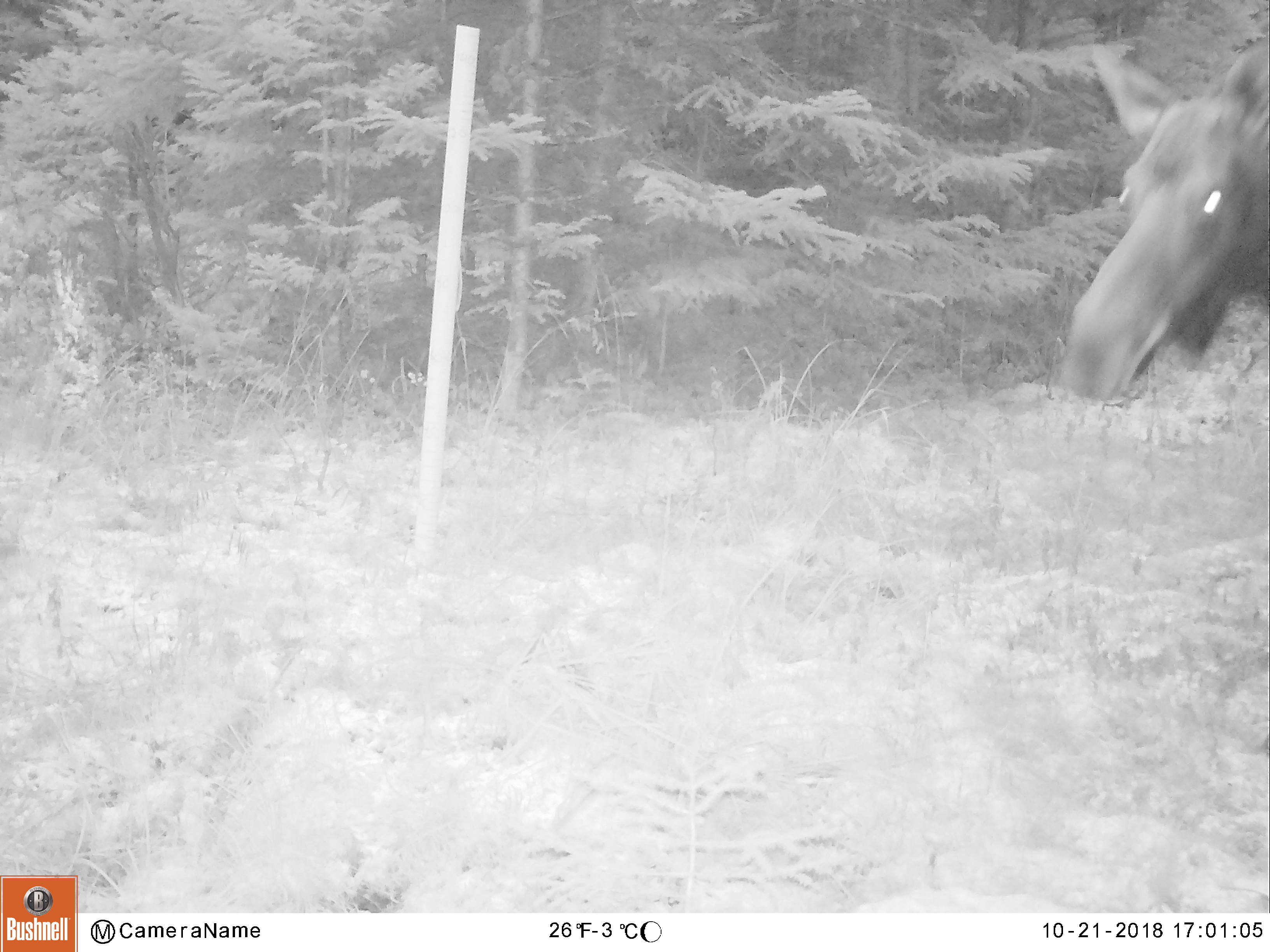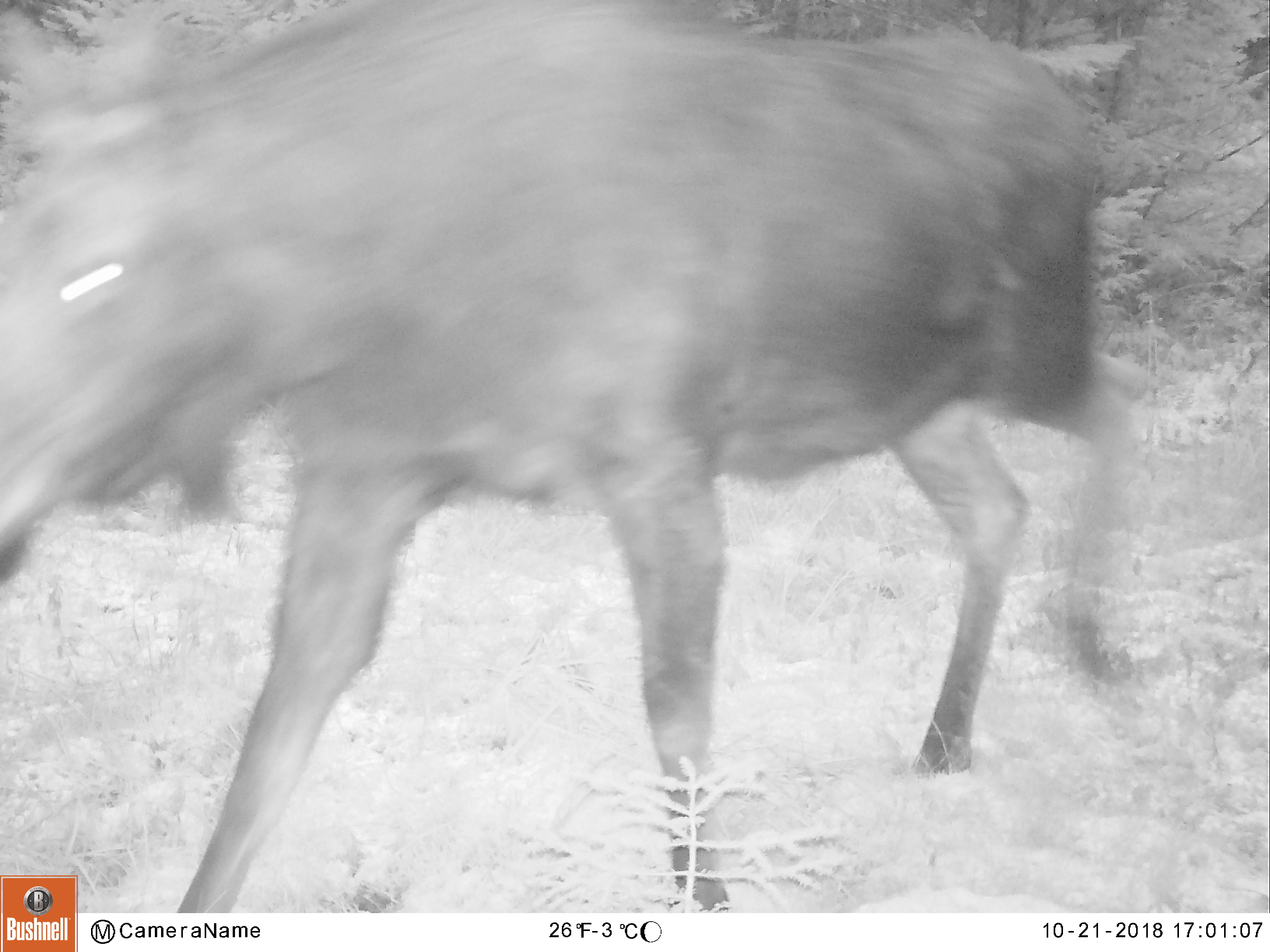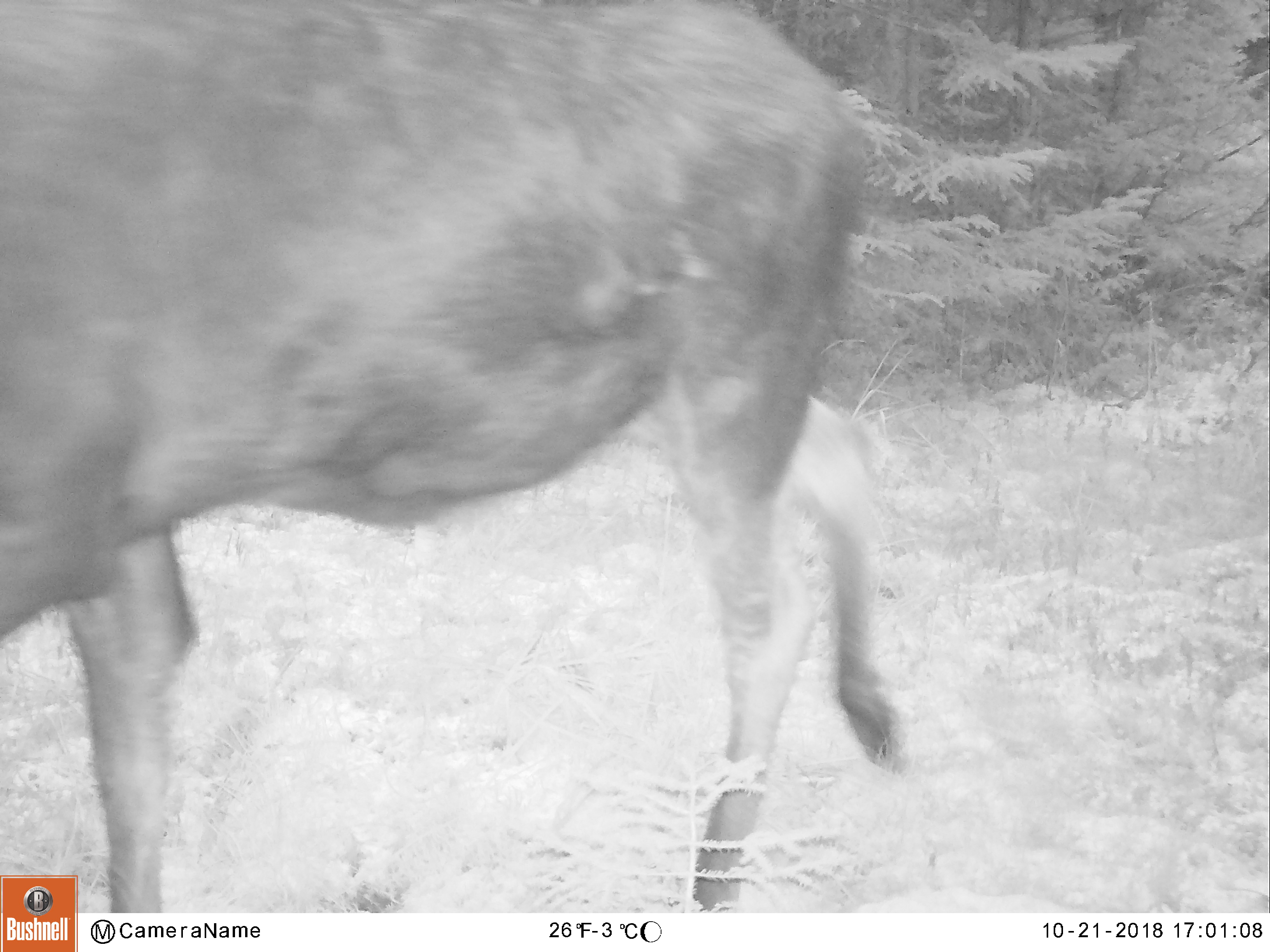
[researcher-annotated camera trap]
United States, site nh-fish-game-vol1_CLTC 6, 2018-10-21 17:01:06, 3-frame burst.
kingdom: Animalia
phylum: Chordata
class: Mammalia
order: Artiodactyla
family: Cervidae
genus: Alces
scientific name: Alces alces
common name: moose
Moose (Alces alces).